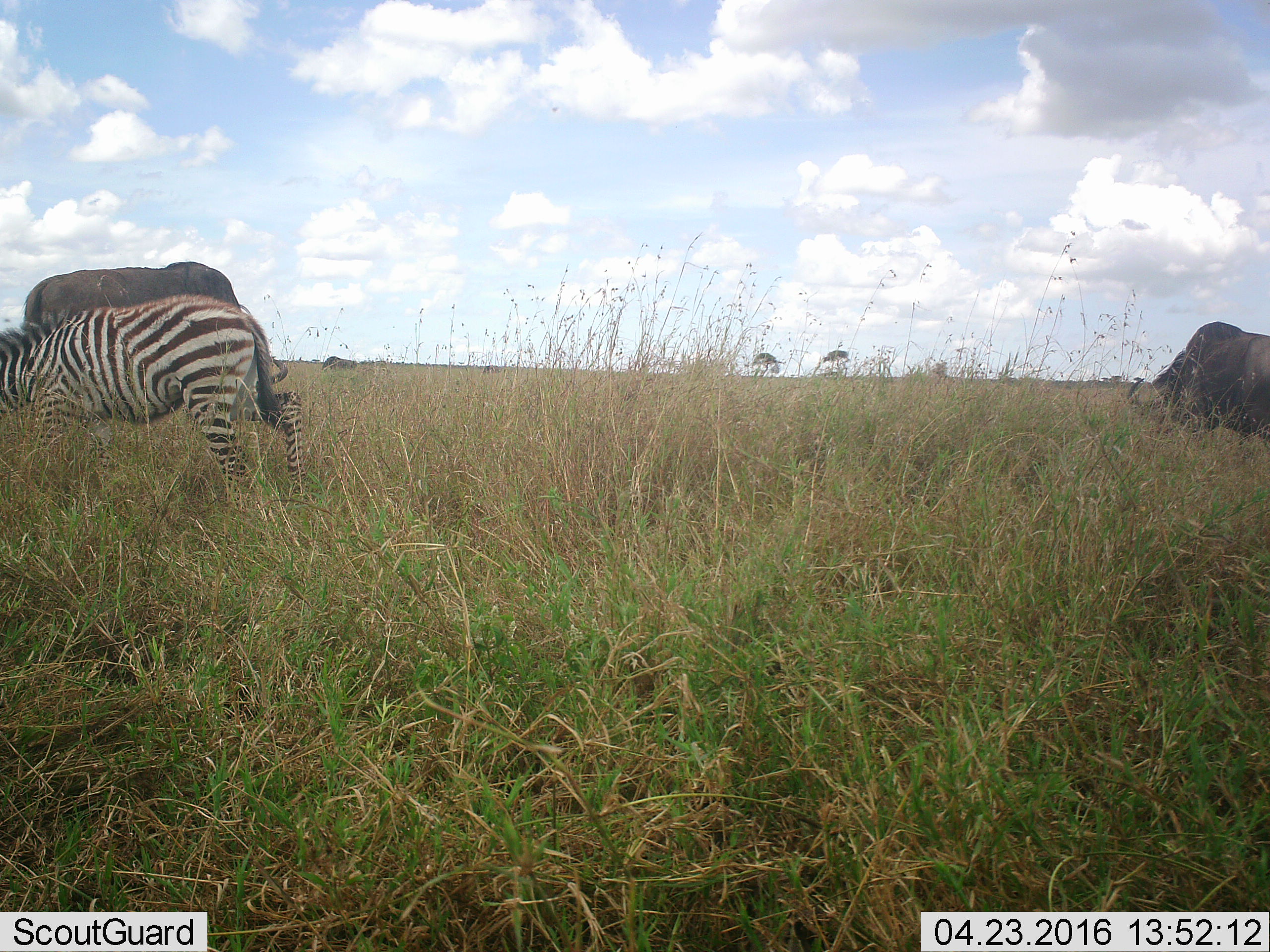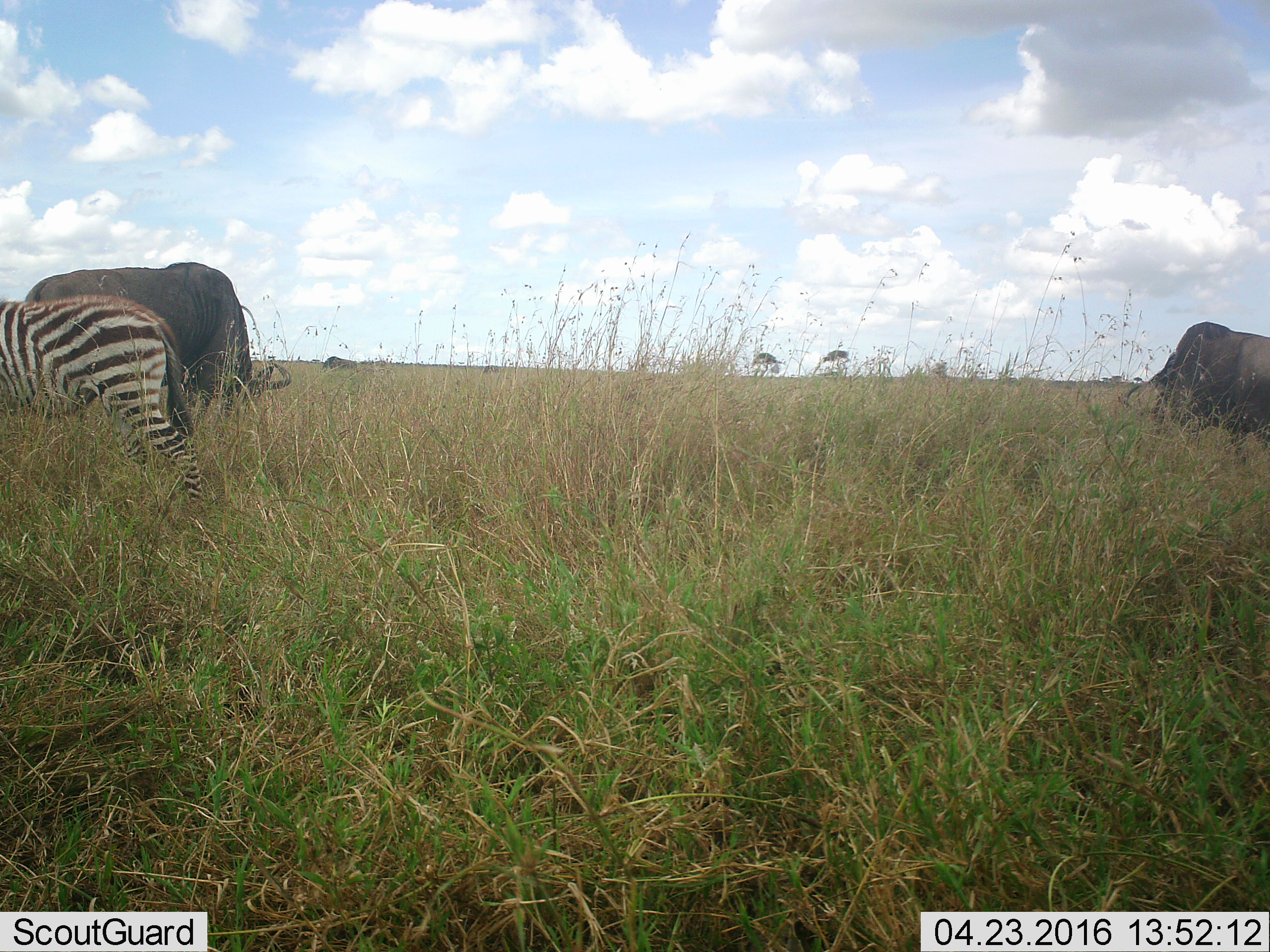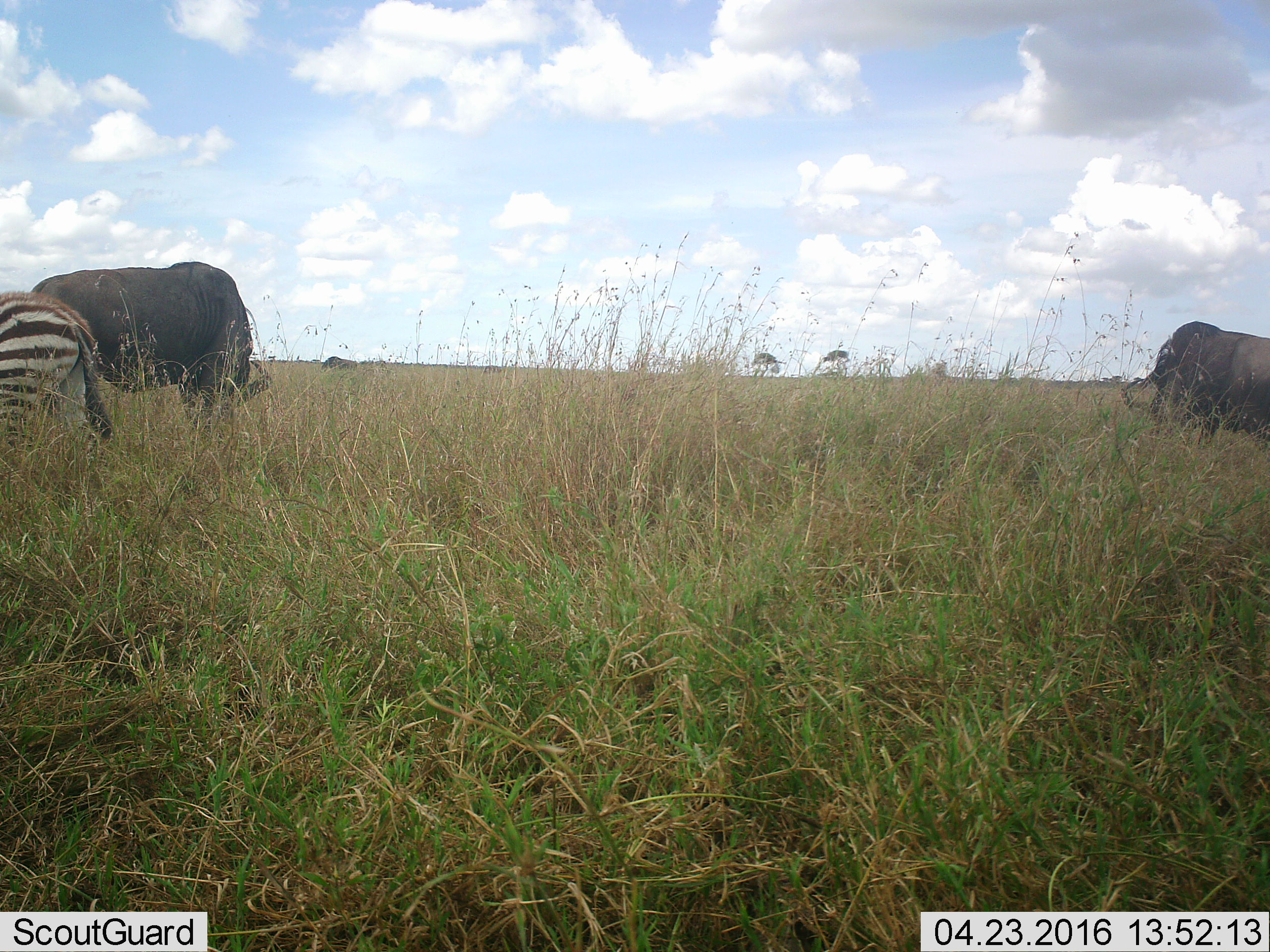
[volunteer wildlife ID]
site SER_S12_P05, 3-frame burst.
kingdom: Animalia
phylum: Chordata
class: Mammalia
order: Artiodactyla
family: Bovidae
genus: Syncerus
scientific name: Syncerus caffer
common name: african buffalo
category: buffalo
Buffalo (african buffalo) (Syncerus caffer), count 2. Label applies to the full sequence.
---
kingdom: Animalia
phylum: Chordata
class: Mammalia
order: Perissodactyla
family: Equidae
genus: Equus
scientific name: Equus quagga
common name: plains zebra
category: zebraplains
Zebraplains (plains zebra) (Equus quagga), count 1. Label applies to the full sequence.